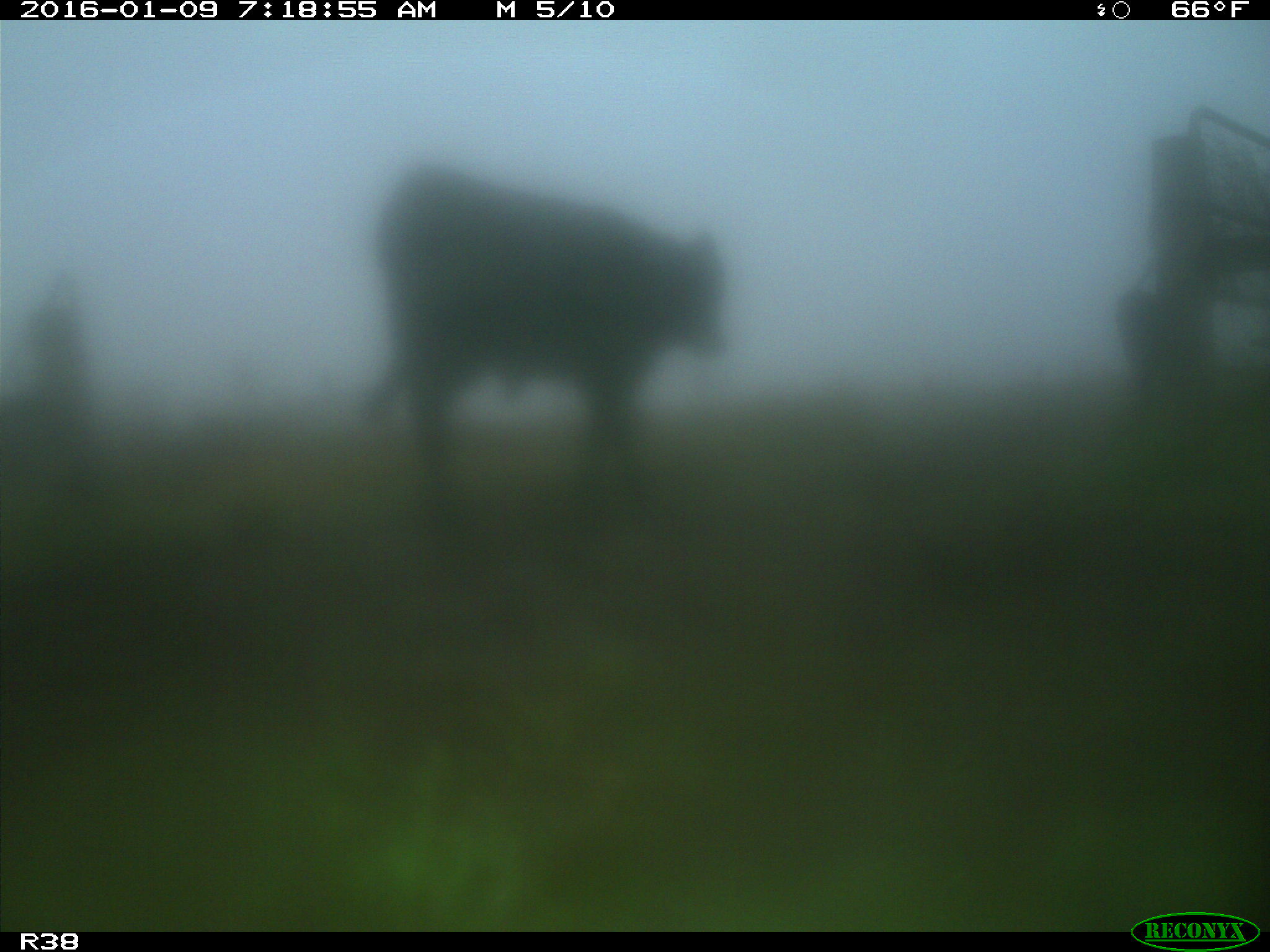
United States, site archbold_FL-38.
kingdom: Animalia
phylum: Chordata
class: Mammalia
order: Artiodactyla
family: Bovidae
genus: Bos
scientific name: Bos taurus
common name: domestic cow